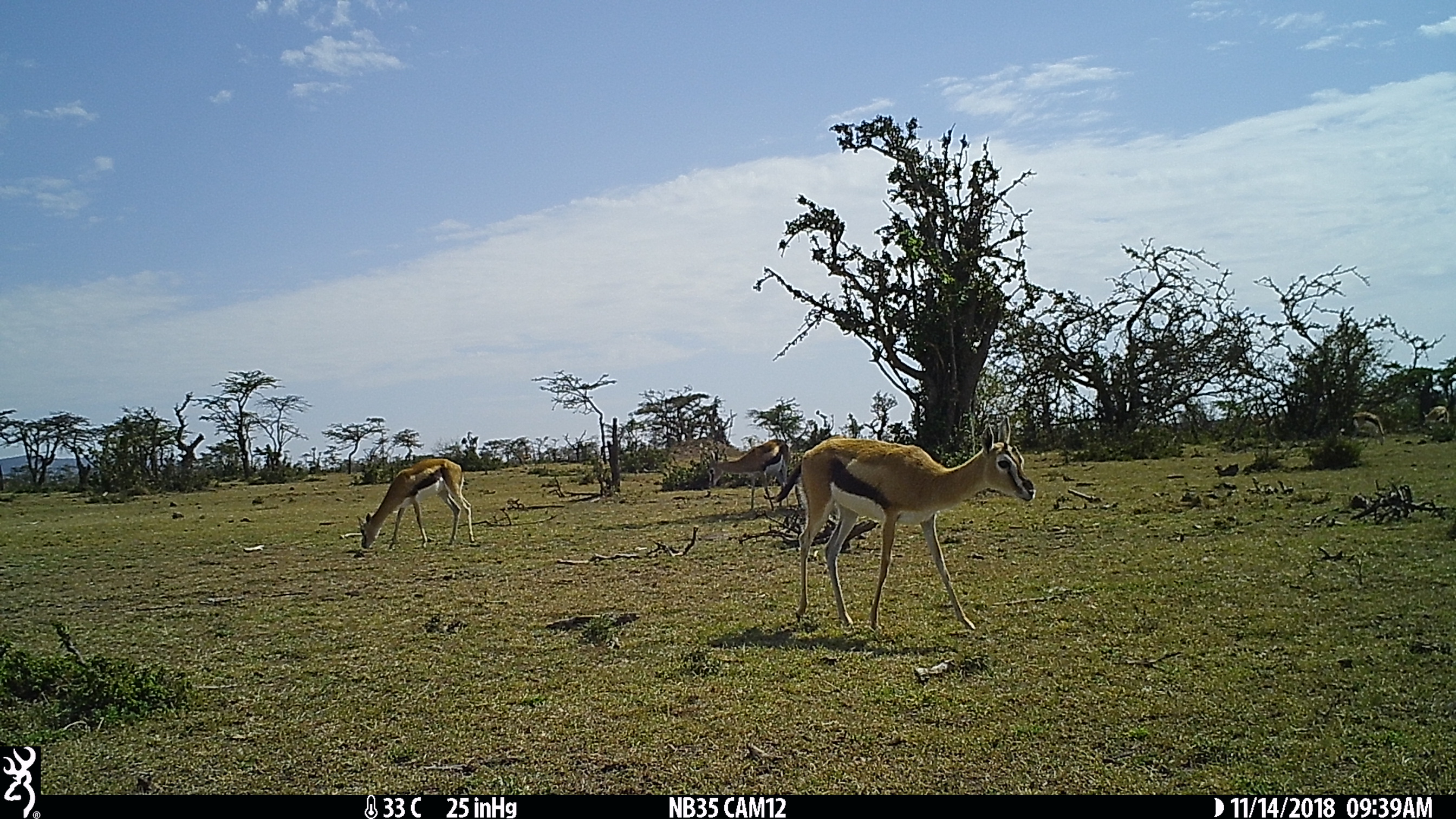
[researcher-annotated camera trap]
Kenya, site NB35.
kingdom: Animalia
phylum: Chordata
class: Mammalia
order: Artiodactyla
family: Bovidae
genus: Eudorcas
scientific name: Eudorcas thomsonii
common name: thomon's gazelle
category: gazelle thomsons